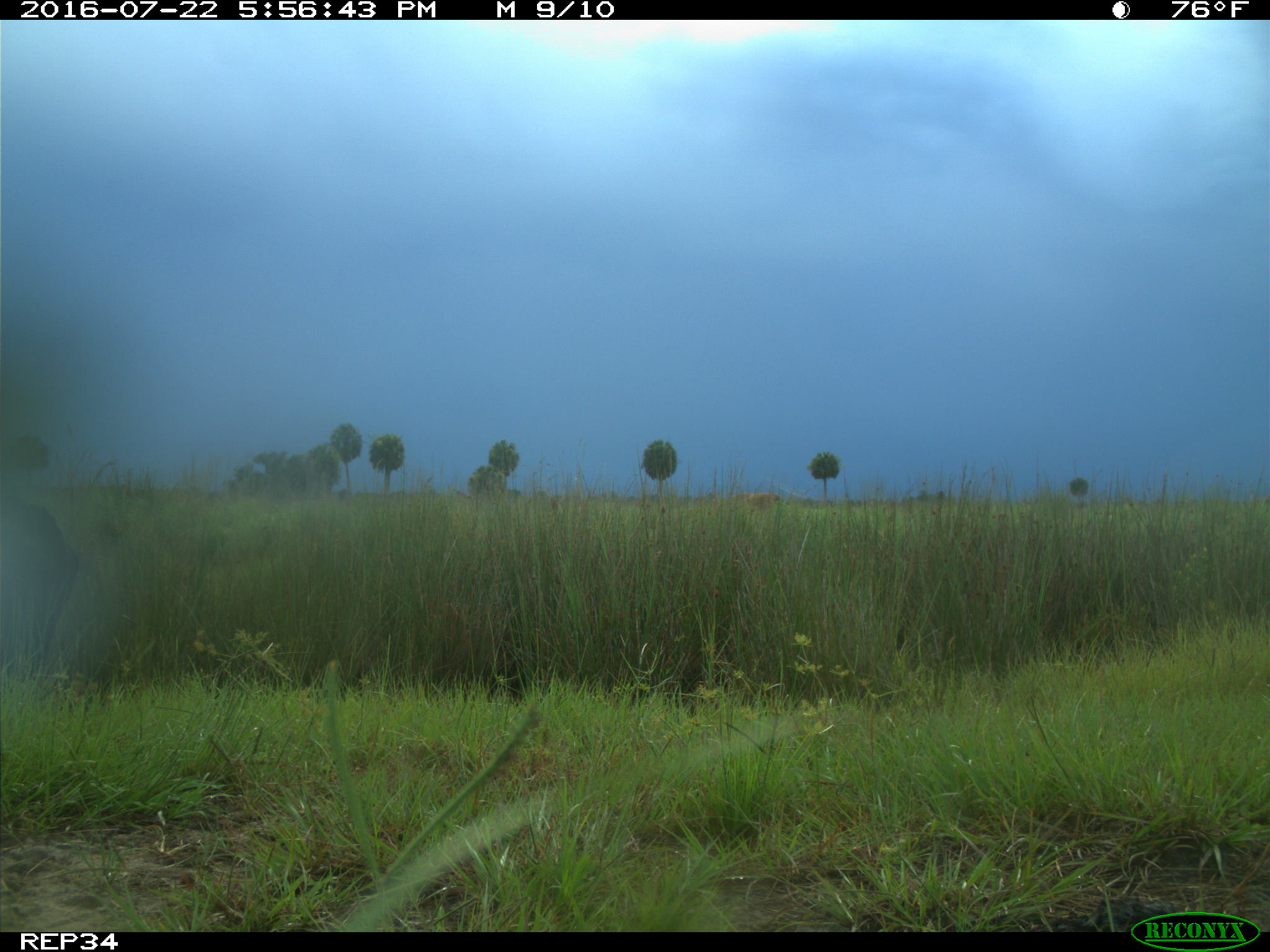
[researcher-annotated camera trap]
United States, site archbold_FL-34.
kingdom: Animalia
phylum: Chordata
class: Mammalia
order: Artiodactyla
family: Bovidae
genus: Bos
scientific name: Bos taurus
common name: domestic cow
Bos taurus (domestic cow).